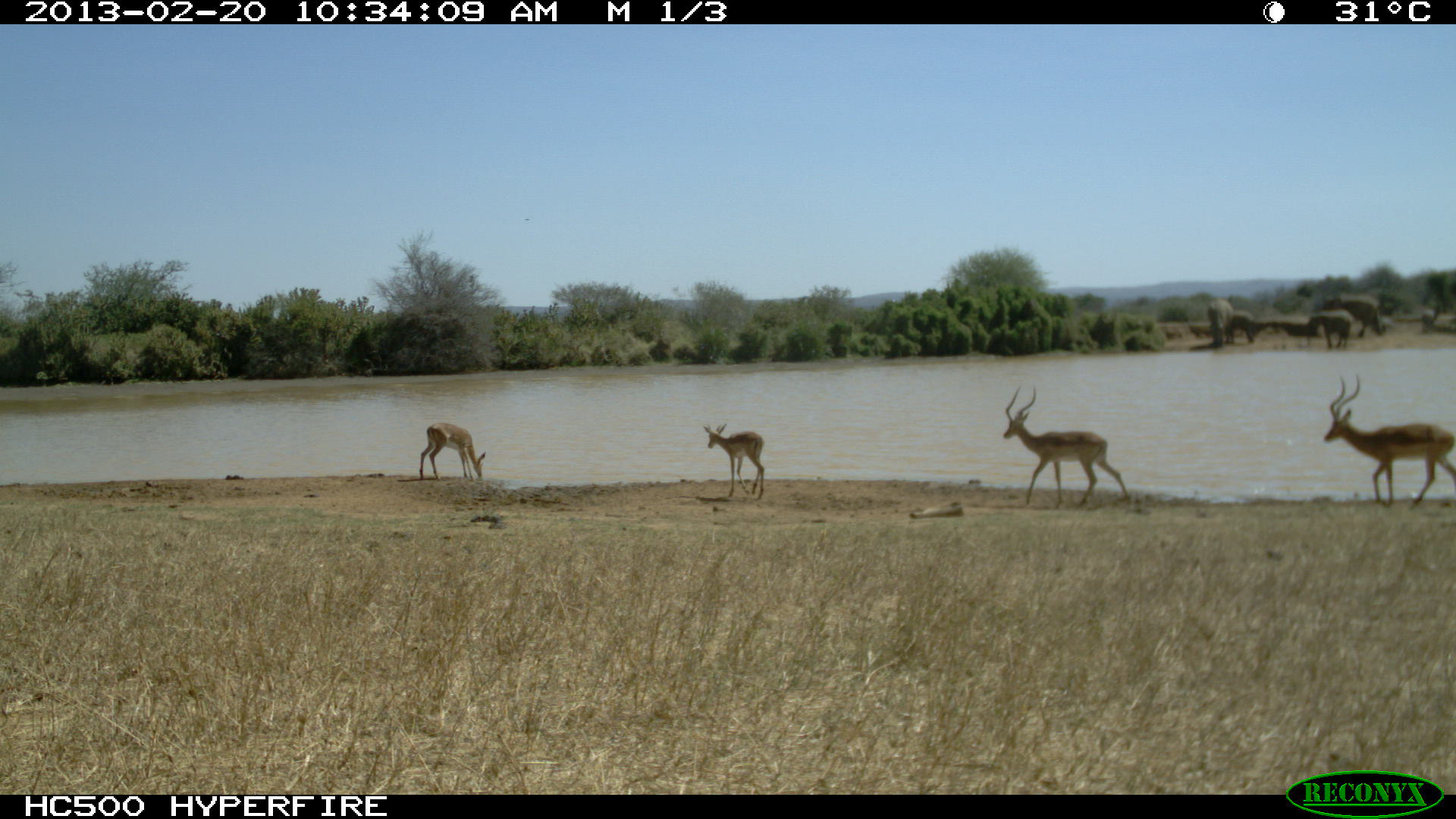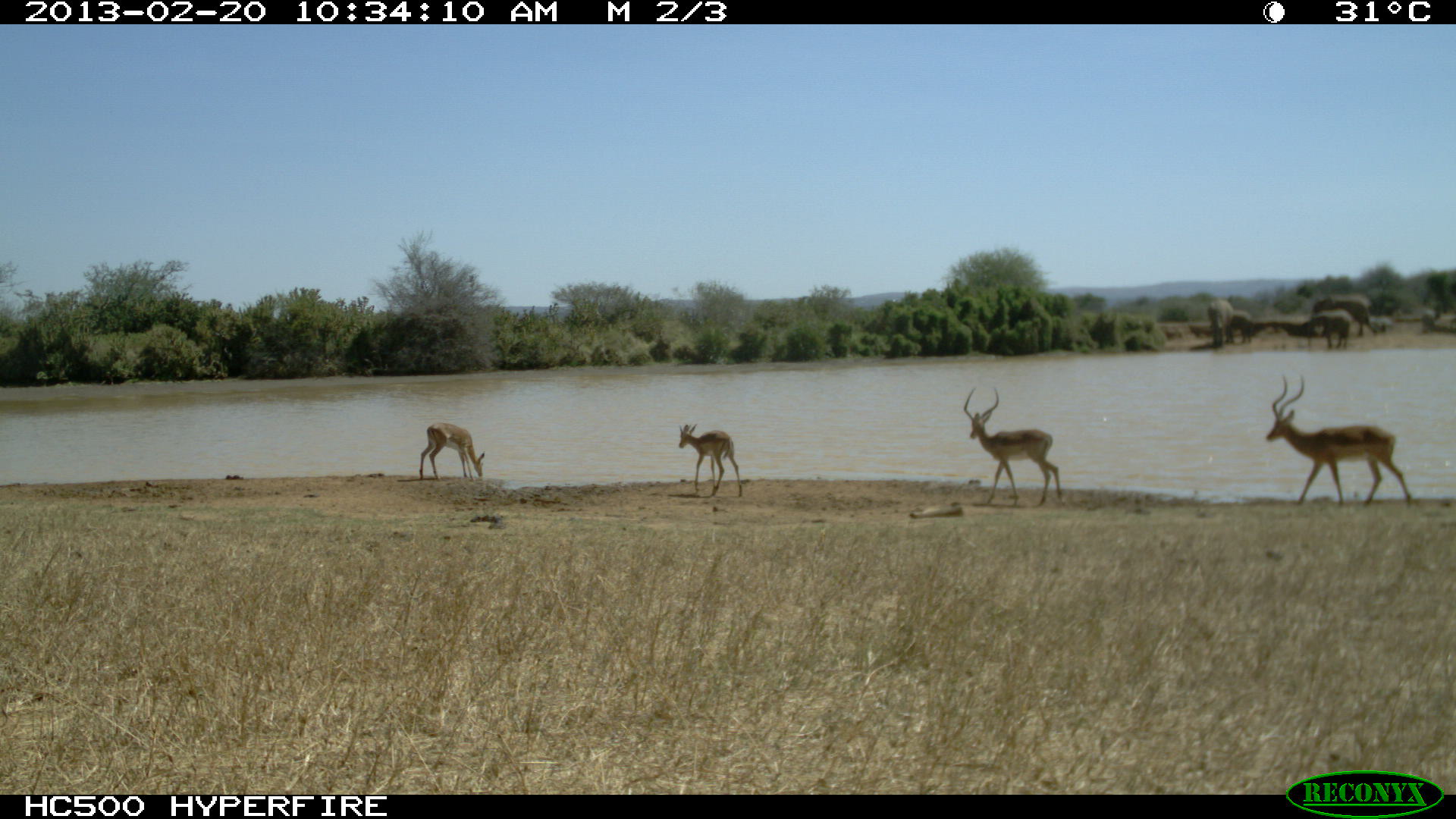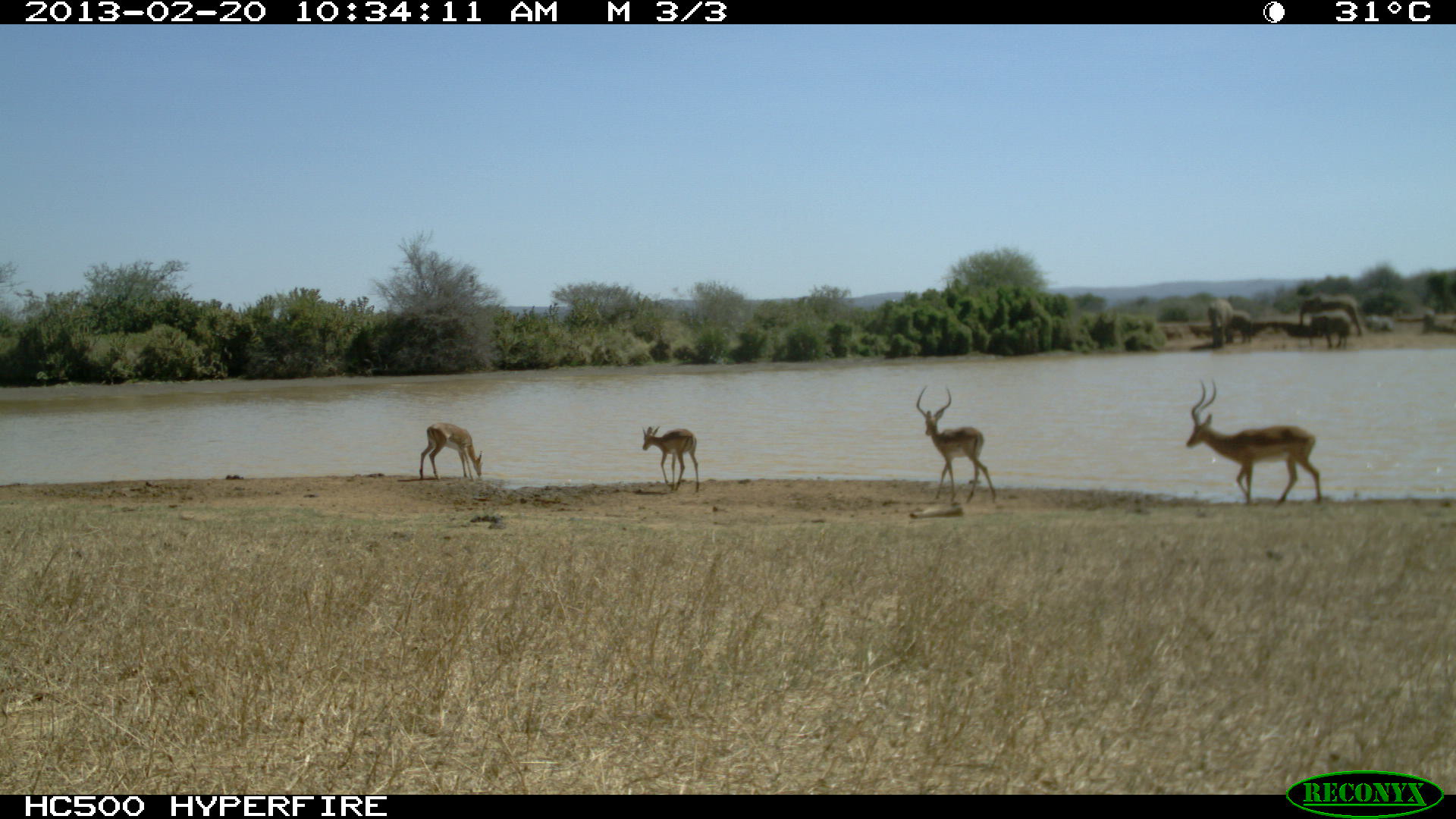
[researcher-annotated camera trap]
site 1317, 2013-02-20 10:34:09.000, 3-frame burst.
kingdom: Animalia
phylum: Chordata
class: Mammalia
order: Artiodactyla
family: Bovidae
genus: Aepyceros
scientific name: Aepyceros melampus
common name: impala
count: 4